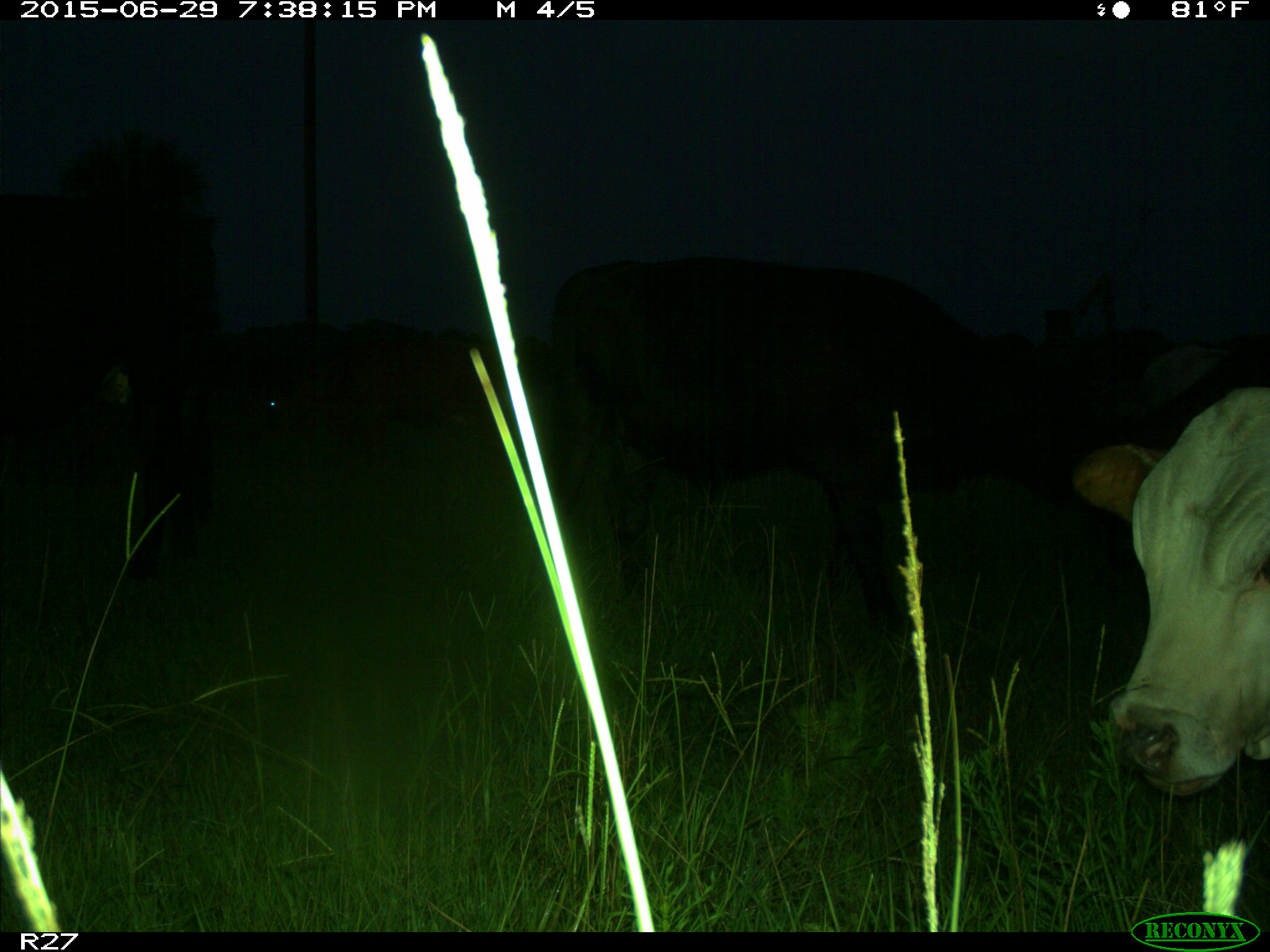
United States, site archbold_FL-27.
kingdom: Animalia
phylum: Chordata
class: Mammalia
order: Artiodactyla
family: Bovidae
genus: Bos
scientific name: Bos taurus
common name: domestic cow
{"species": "Bos taurus (domestic cow)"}